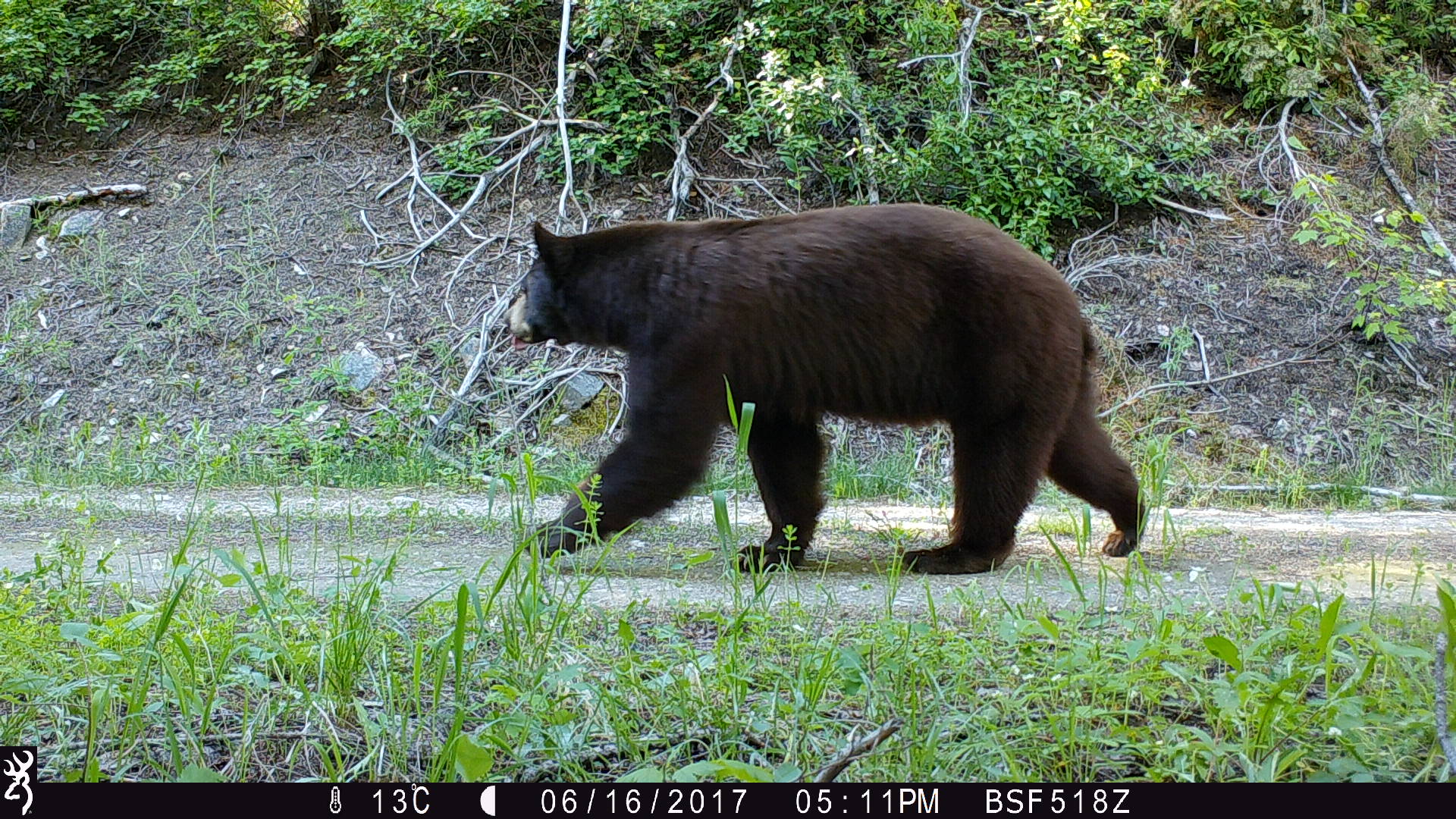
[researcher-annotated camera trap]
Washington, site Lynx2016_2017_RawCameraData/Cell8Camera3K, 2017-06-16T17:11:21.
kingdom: Animalia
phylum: Chordata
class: Mammalia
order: Carnivora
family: Ursidae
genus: Ursus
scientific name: Ursus americanus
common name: american black bear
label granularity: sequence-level